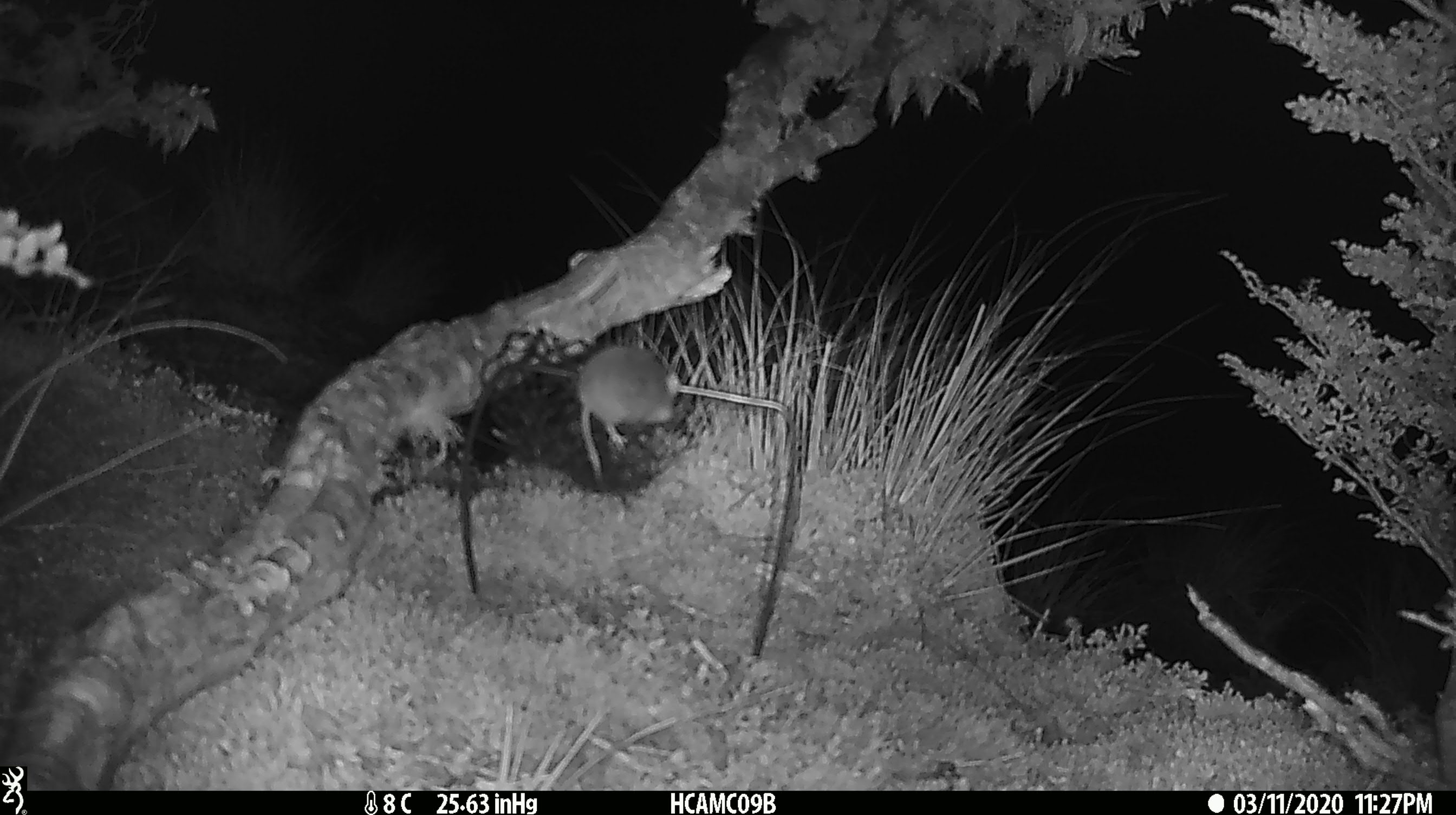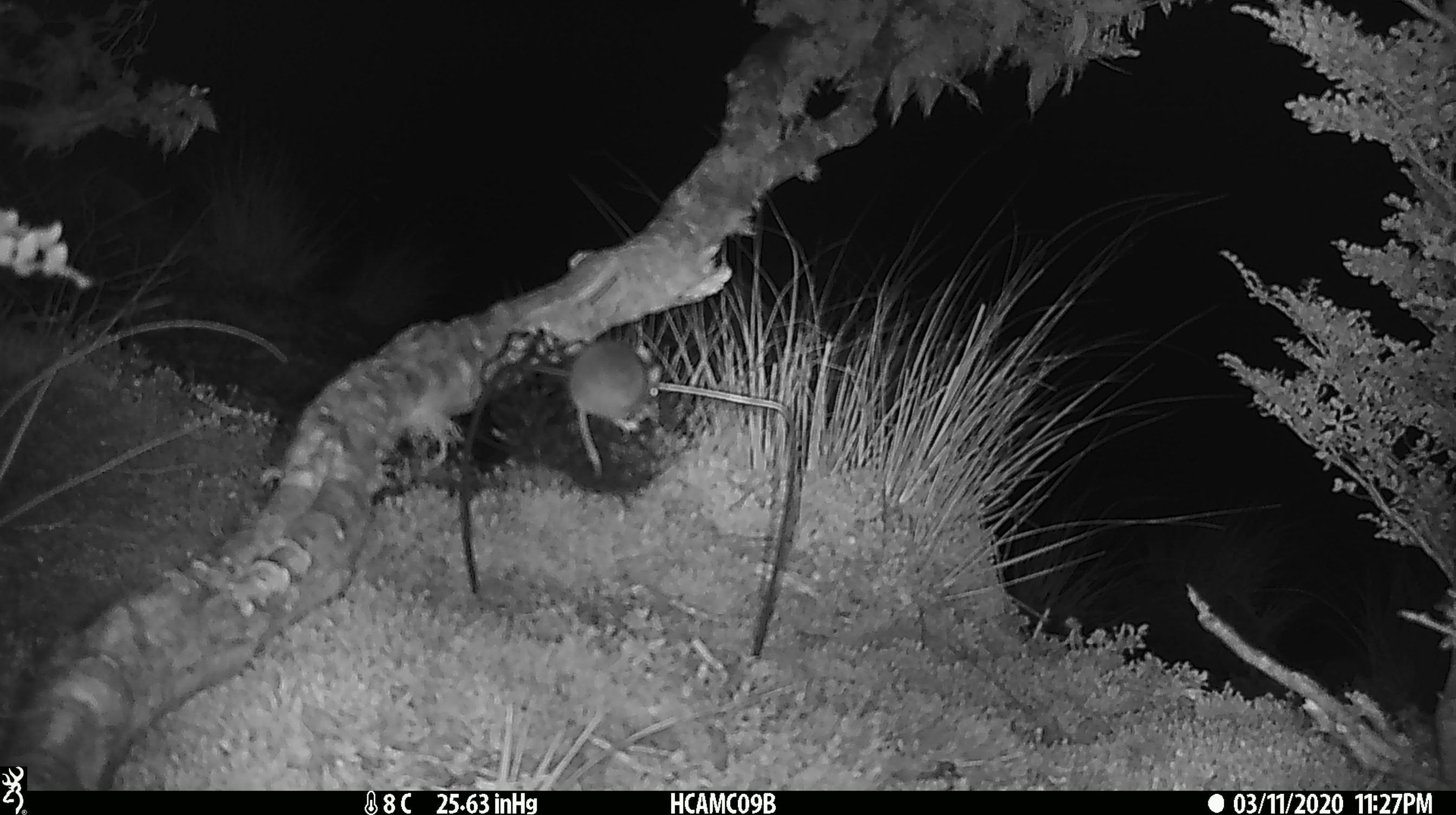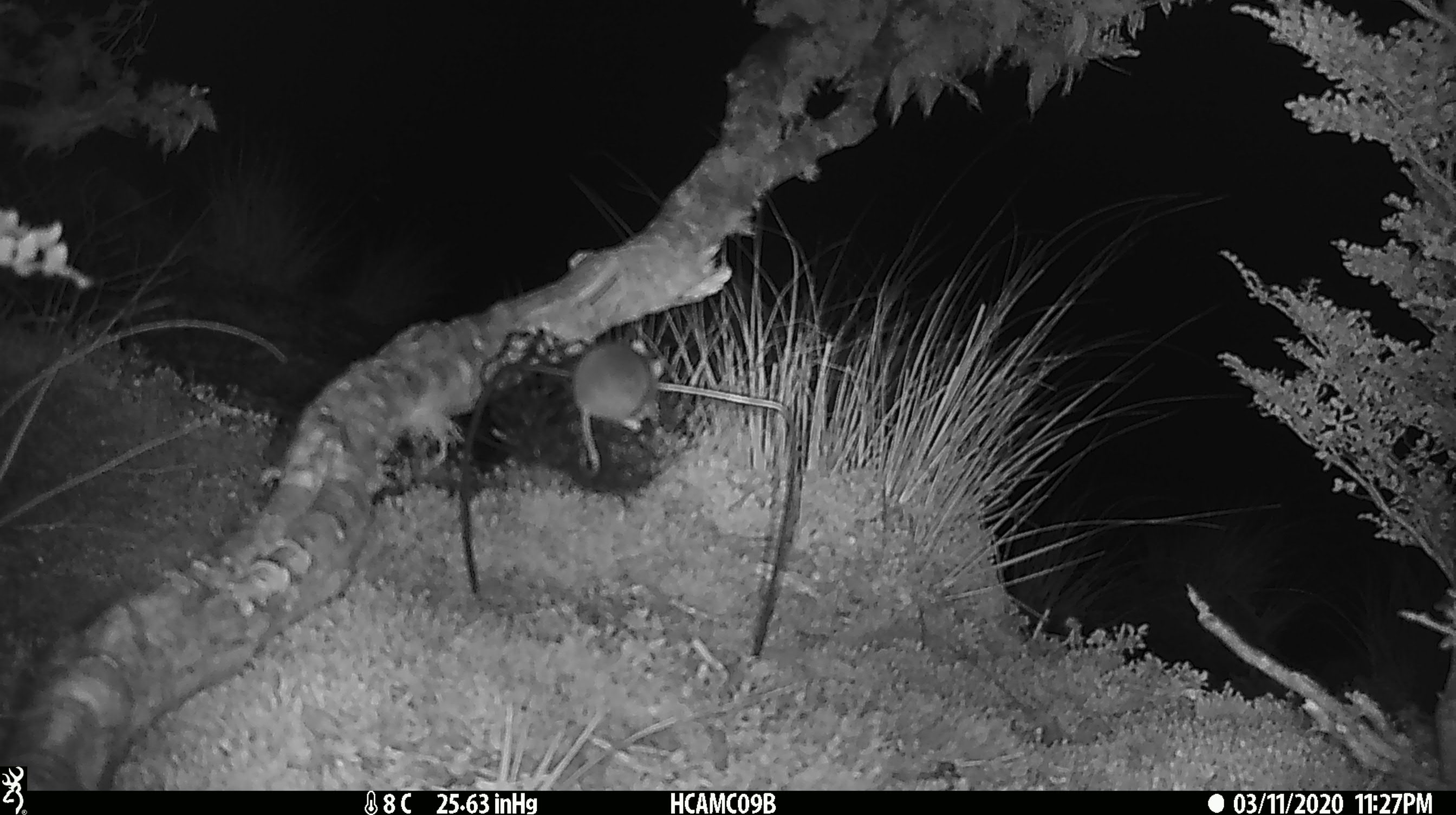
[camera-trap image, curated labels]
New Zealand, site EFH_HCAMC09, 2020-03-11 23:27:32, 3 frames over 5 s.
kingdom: Animalia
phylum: Chordata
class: Mammalia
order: Rodentia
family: Muridae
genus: Mus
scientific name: Mus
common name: mouse